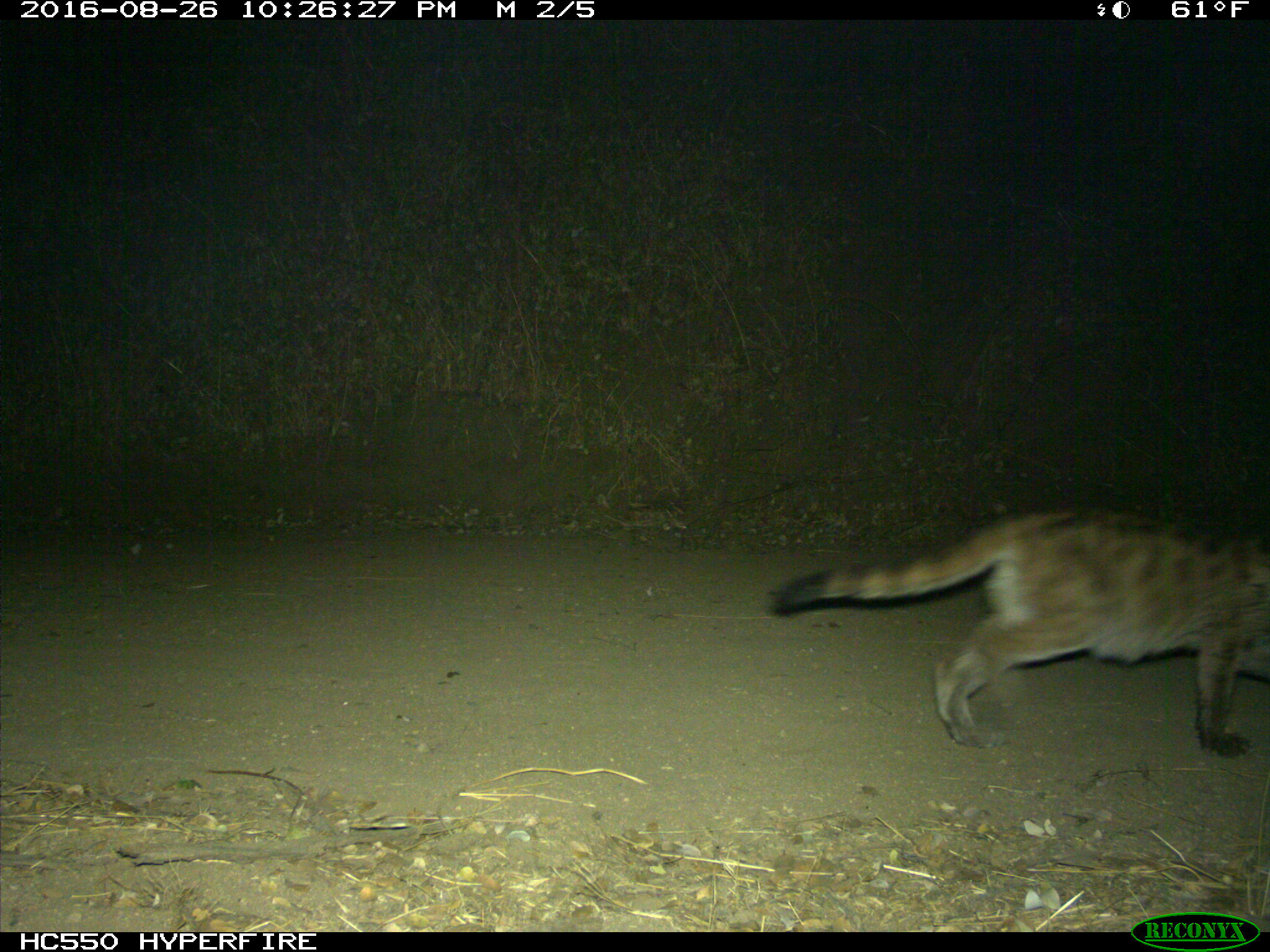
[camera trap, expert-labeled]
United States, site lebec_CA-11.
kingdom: Animalia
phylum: Chordata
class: Mammalia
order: Carnivora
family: Felidae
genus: Puma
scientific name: Puma concolor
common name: mountain lion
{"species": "Puma concolor (mountain lion)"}